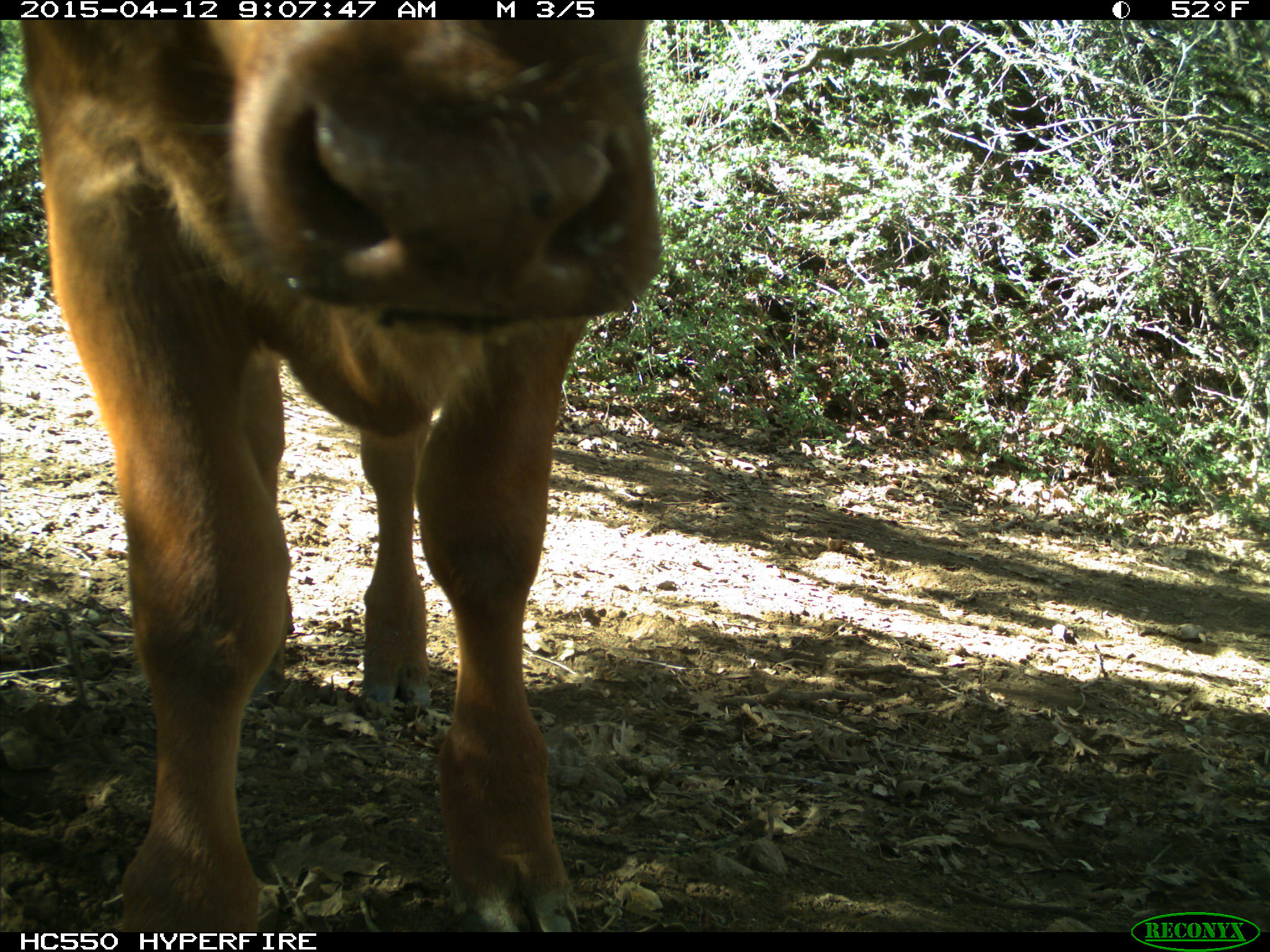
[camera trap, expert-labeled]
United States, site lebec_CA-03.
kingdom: Animalia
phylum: Chordata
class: Mammalia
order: Artiodactyla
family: Bovidae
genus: Bos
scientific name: Bos taurus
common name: domestic cow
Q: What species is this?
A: Bos taurus (domestic cow).